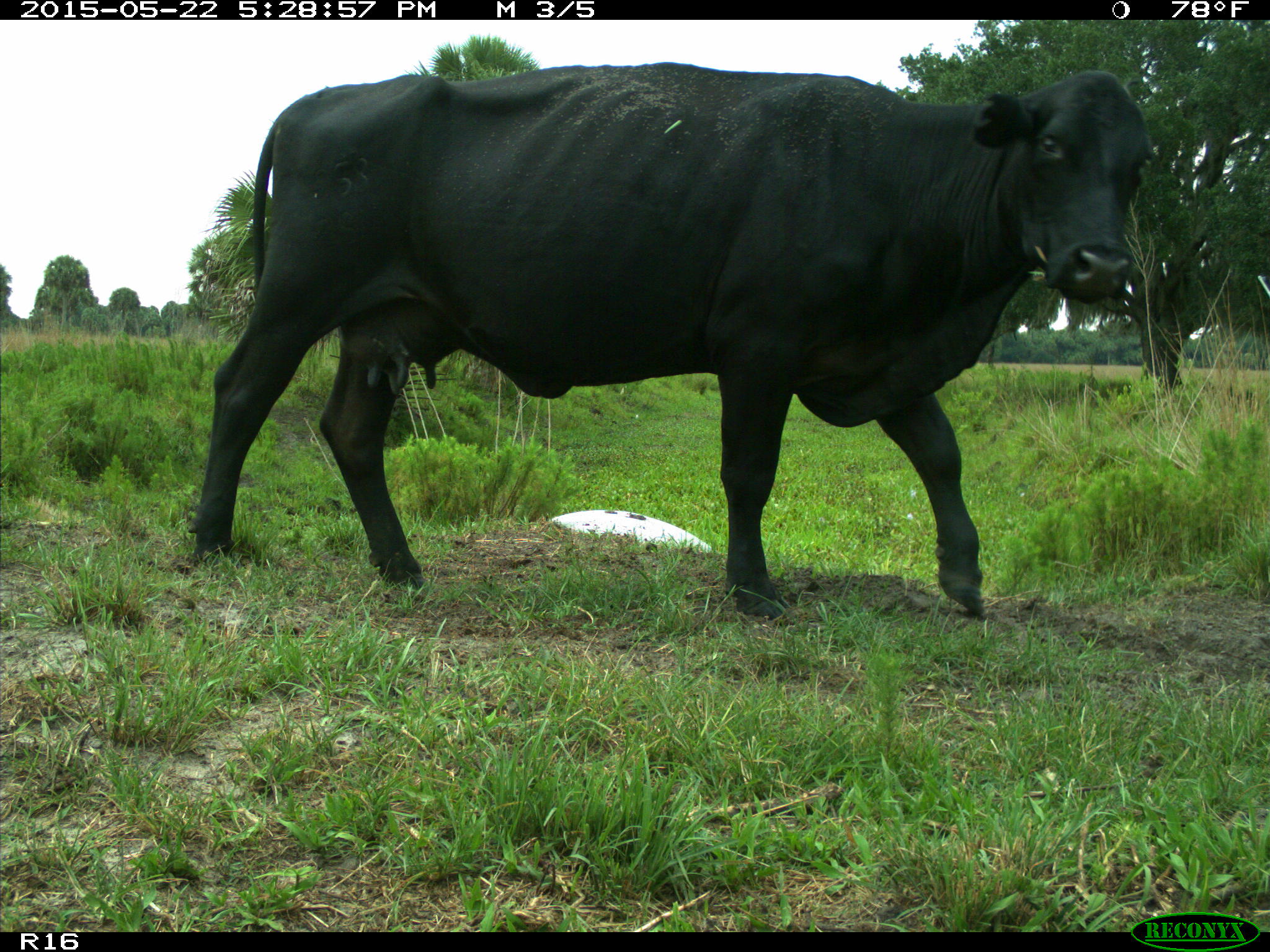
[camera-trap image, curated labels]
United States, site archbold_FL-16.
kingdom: Animalia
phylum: Chordata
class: Mammalia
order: Artiodactyla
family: Bovidae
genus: Bos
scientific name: Bos taurus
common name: domestic cow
Bos taurus (domestic cow).